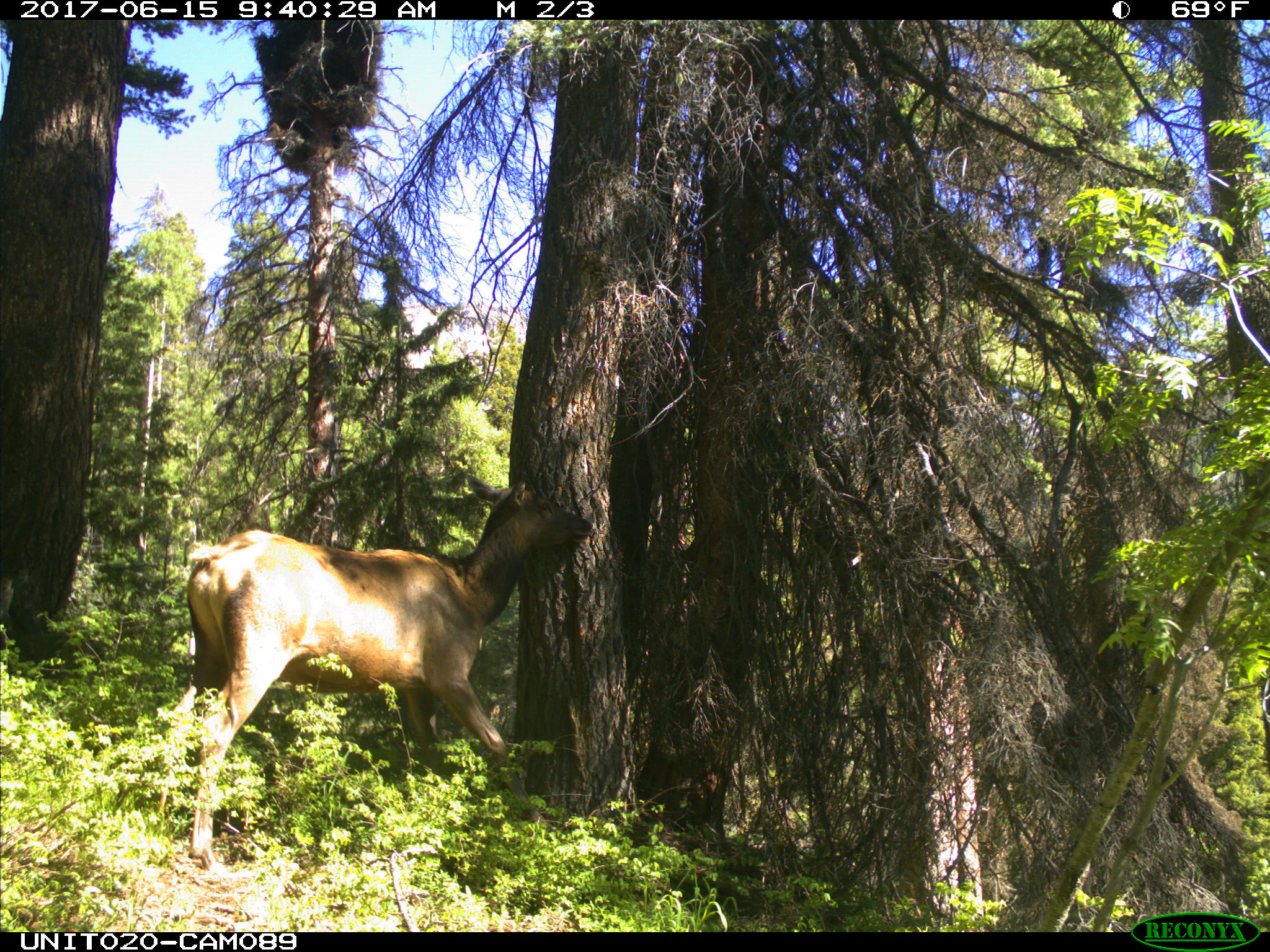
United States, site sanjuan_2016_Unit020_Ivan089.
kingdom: Animalia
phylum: Chordata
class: Mammalia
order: Artiodactyla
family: Cervidae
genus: Cervus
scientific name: Cervus elaphus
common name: red deer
Cervus elaphus (red deer).